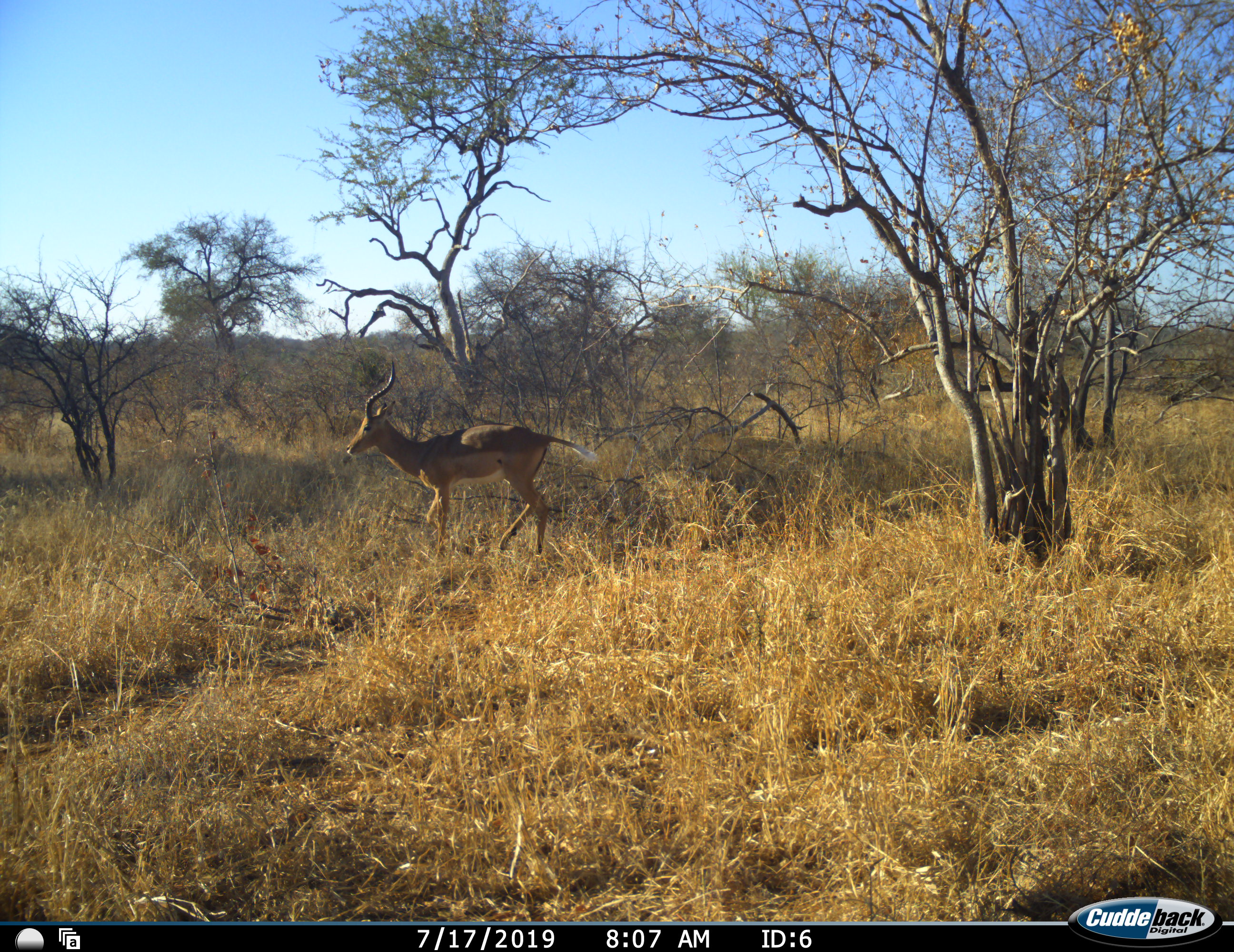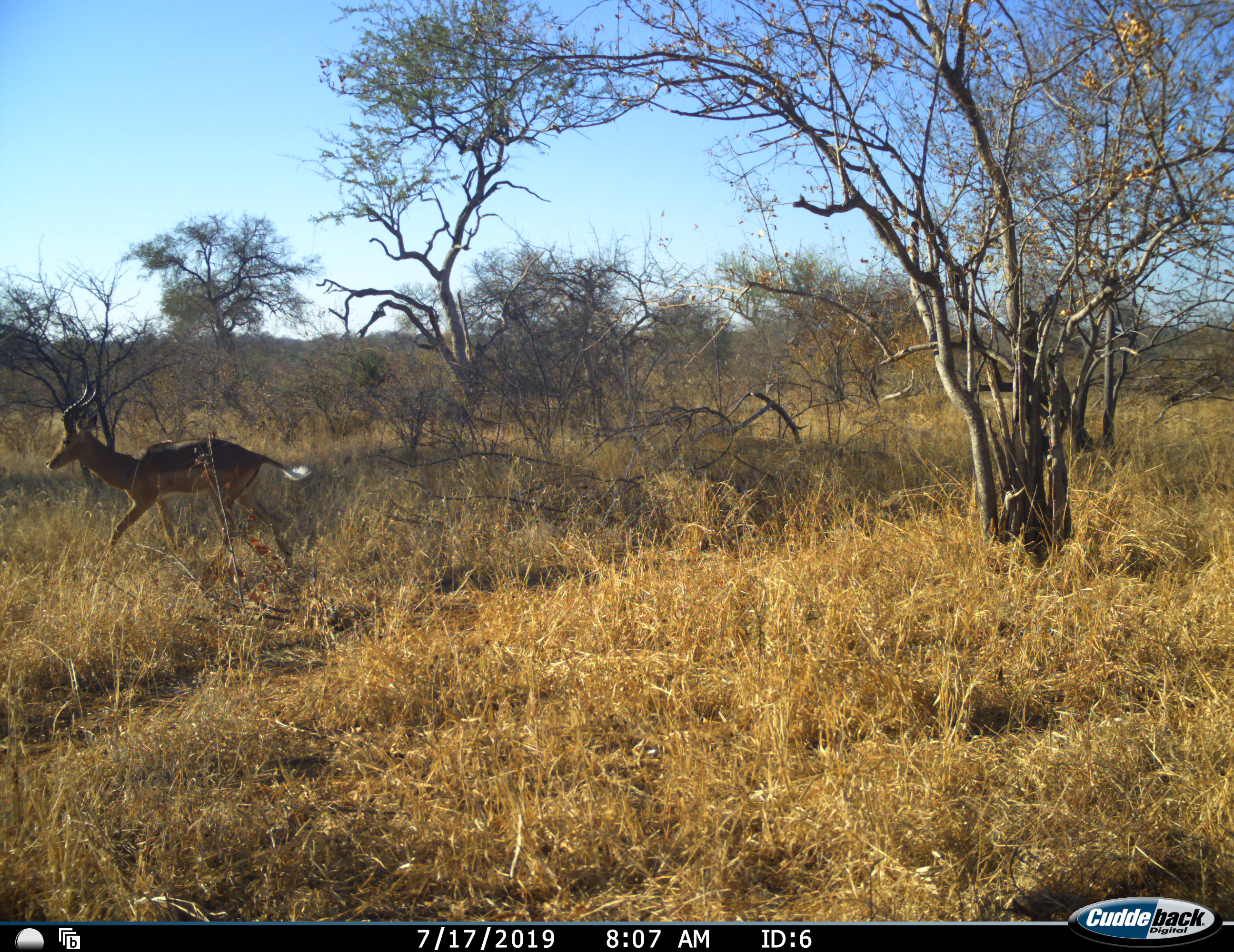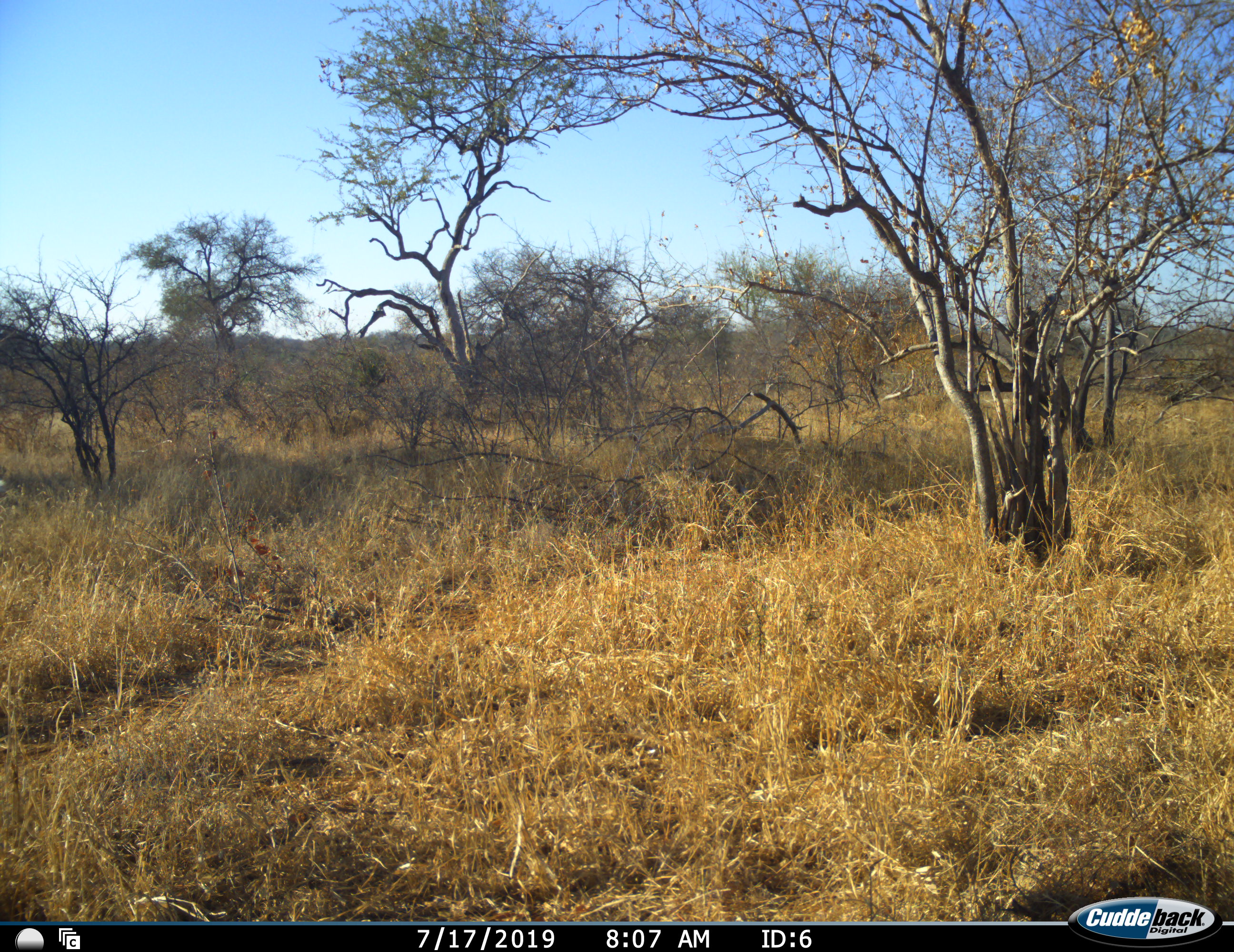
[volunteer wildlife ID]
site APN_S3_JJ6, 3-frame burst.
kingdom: Animalia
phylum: Chordata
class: Mammalia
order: Artiodactyla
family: Bovidae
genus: Aepyceros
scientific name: Aepyceros melampus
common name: impala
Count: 1.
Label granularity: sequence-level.